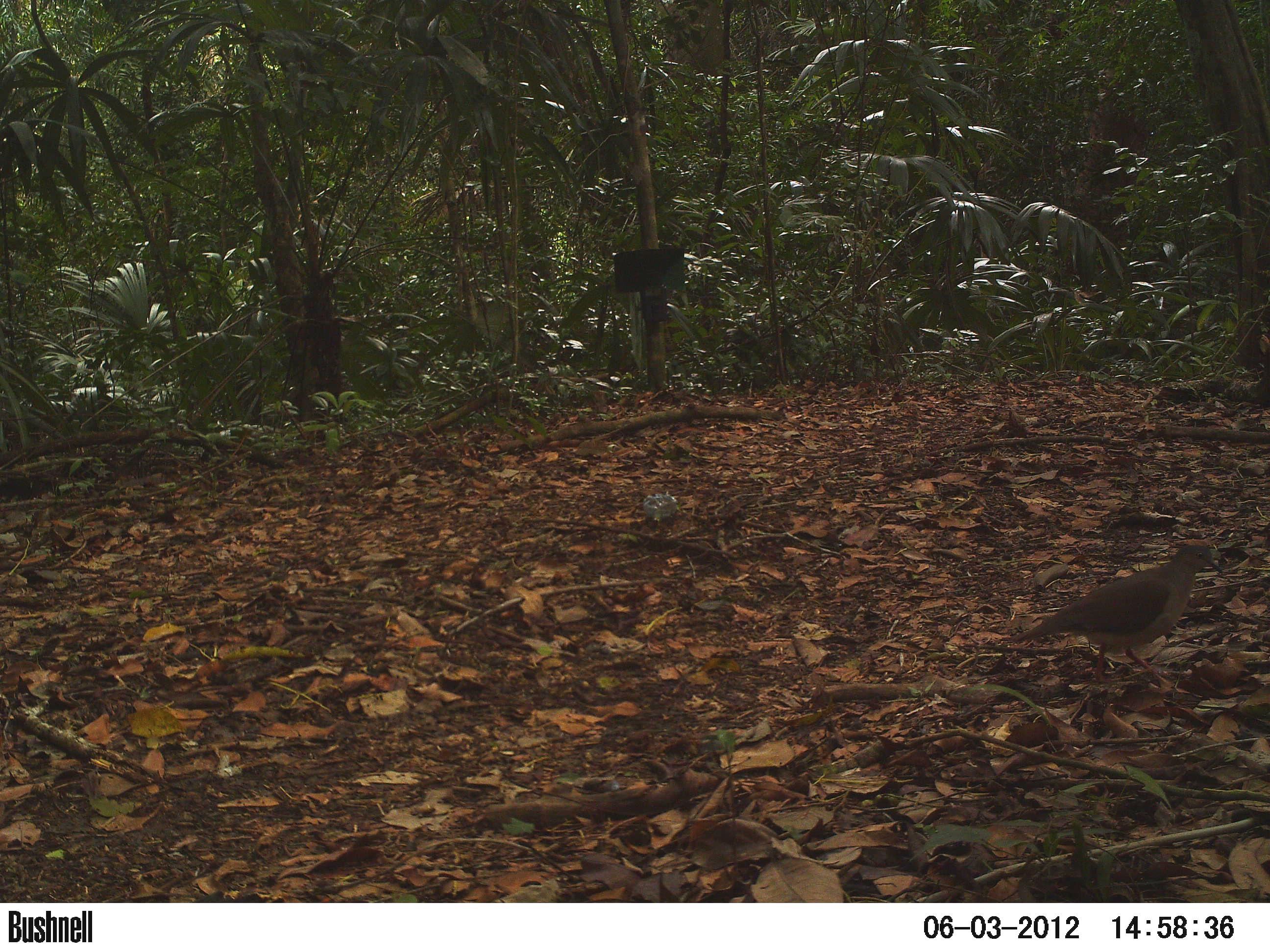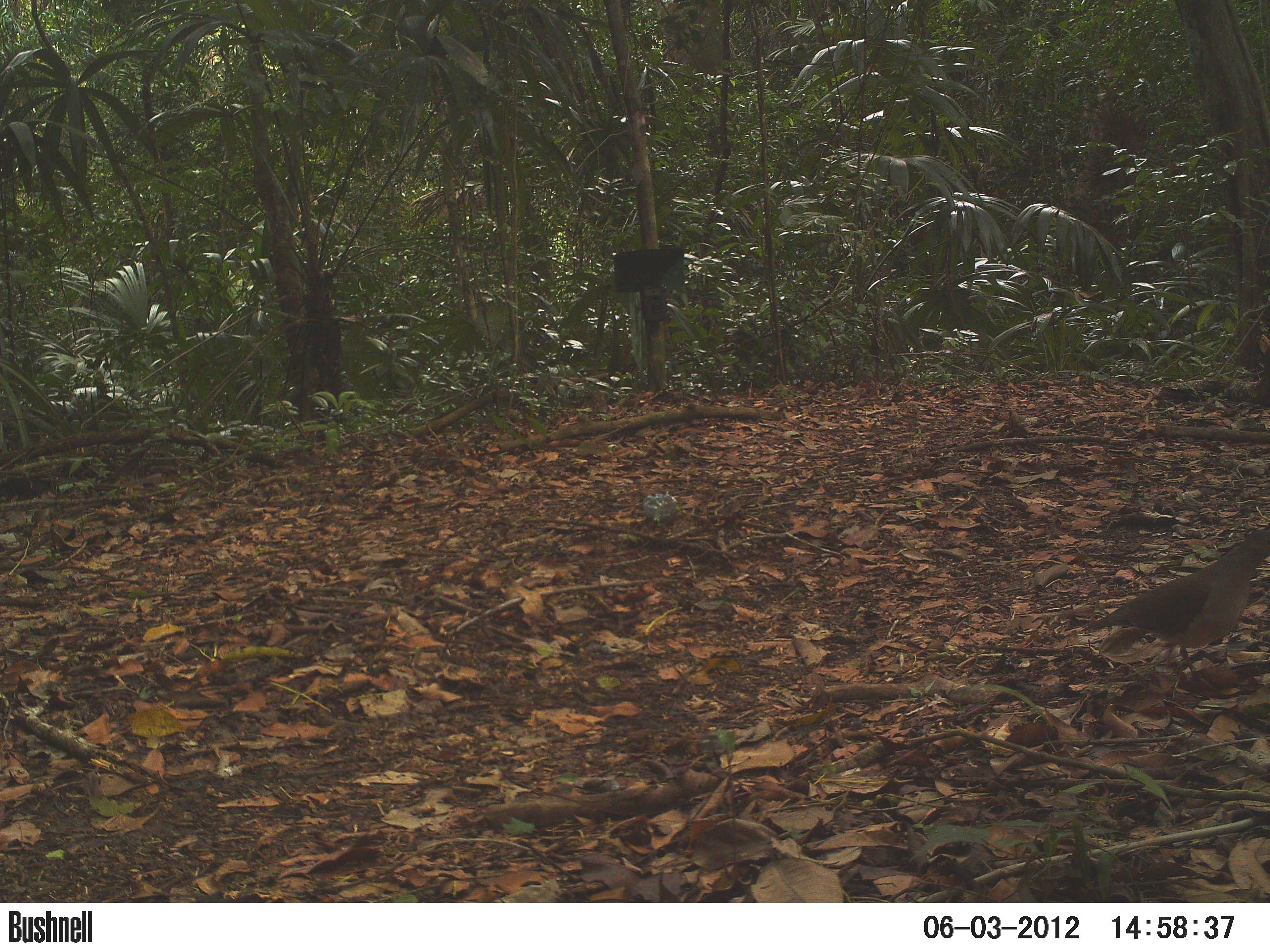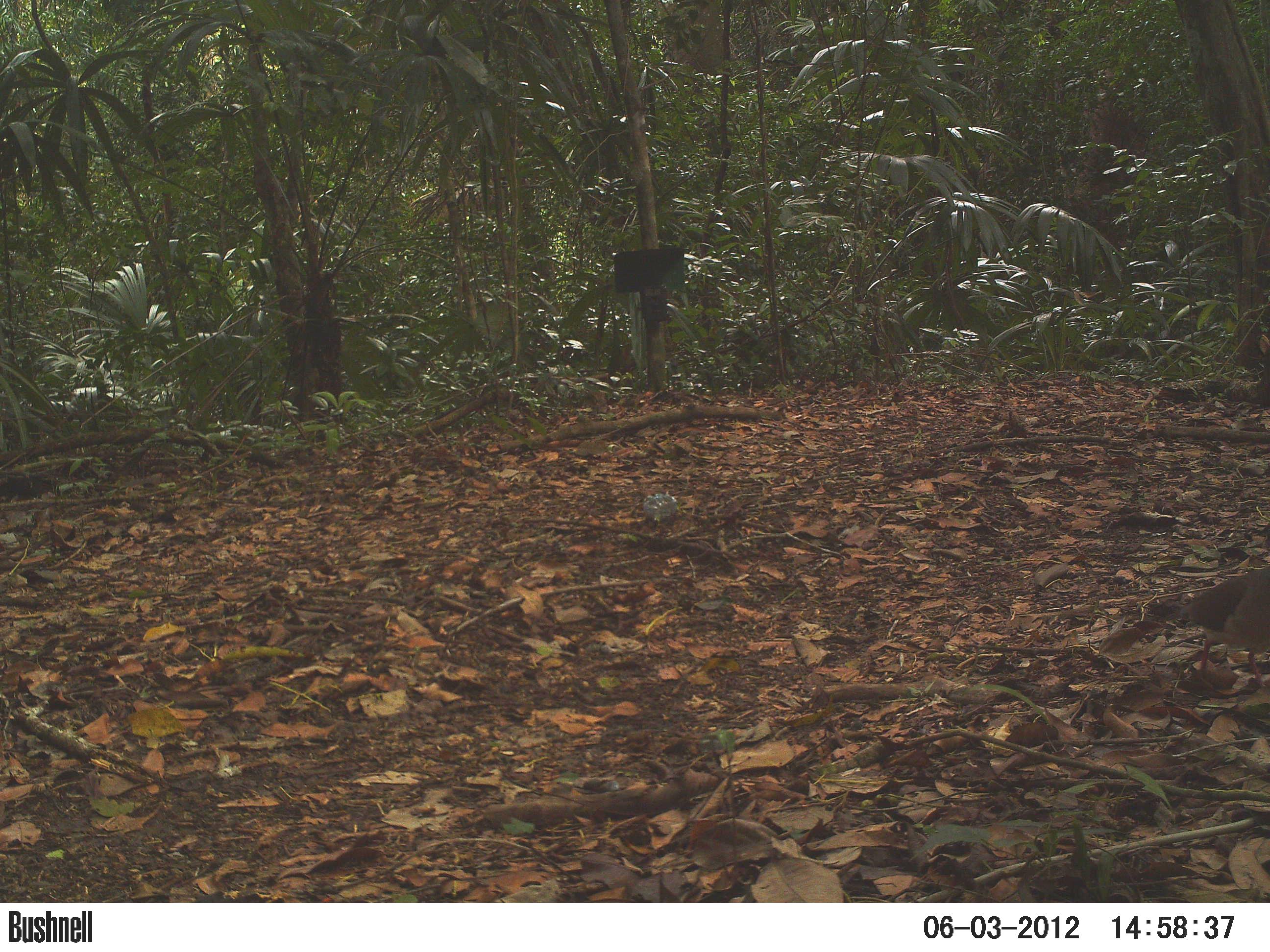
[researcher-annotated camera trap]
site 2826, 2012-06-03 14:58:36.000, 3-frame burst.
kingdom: Animalia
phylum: Chordata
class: Aves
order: Columbiformes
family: Columbidae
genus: Leptotila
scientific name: Leptotila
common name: leptotila doves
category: leptotila sp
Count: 1.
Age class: adult.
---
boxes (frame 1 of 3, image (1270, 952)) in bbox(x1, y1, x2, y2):
leptotila sp: bbox(1010, 542, 1224, 689)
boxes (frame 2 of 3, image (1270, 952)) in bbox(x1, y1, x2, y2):
leptotila sp: bbox(1086, 528, 1270, 684)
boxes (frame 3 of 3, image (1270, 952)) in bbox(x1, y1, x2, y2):
leptotila sp: bbox(1176, 560, 1270, 684)